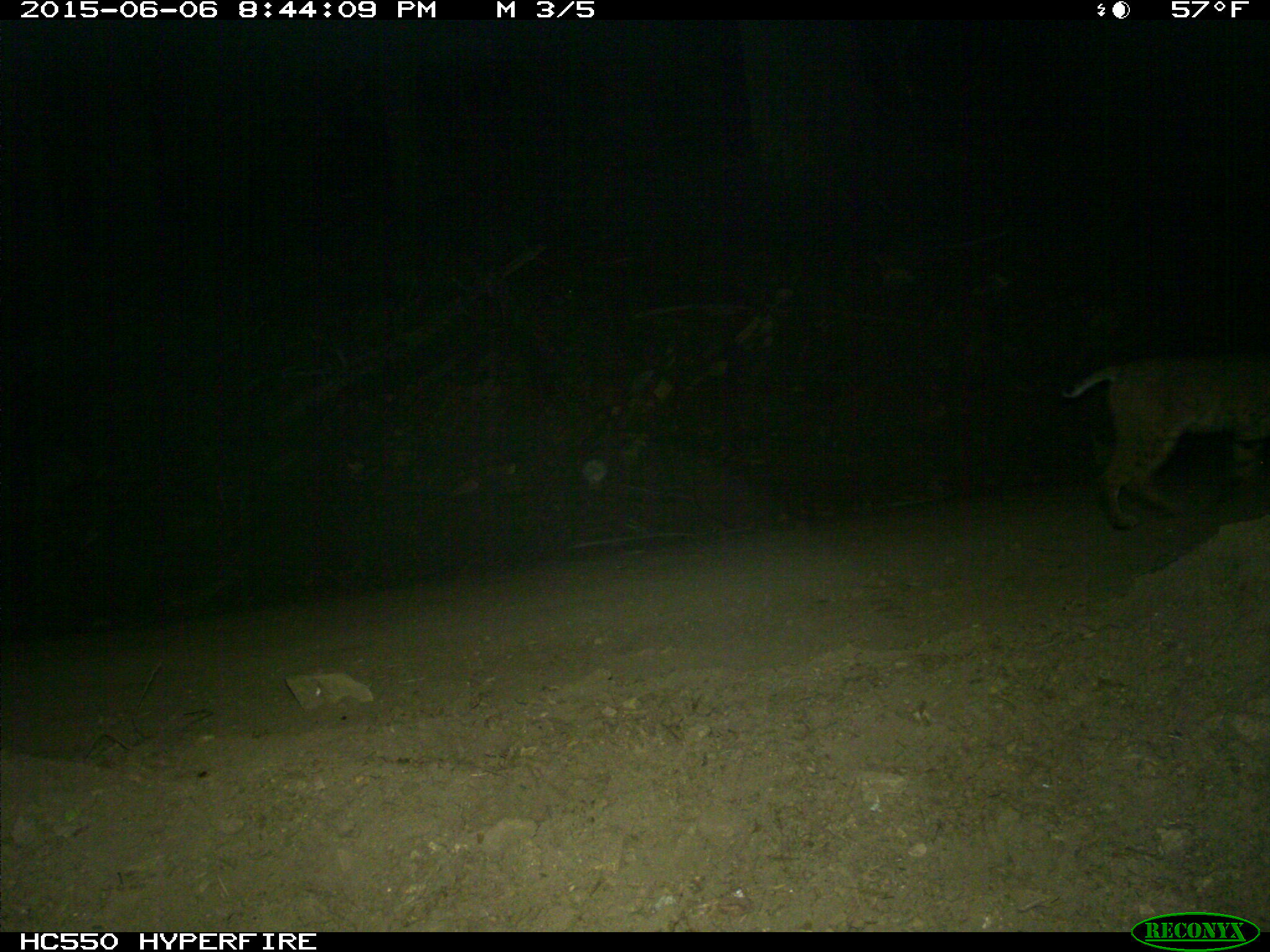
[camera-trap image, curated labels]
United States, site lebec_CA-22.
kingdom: Animalia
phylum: Chordata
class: Mammalia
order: Carnivora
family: Felidae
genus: Lynx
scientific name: Lynx rufus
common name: bobcat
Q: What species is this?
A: Lynx rufus (bobcat).